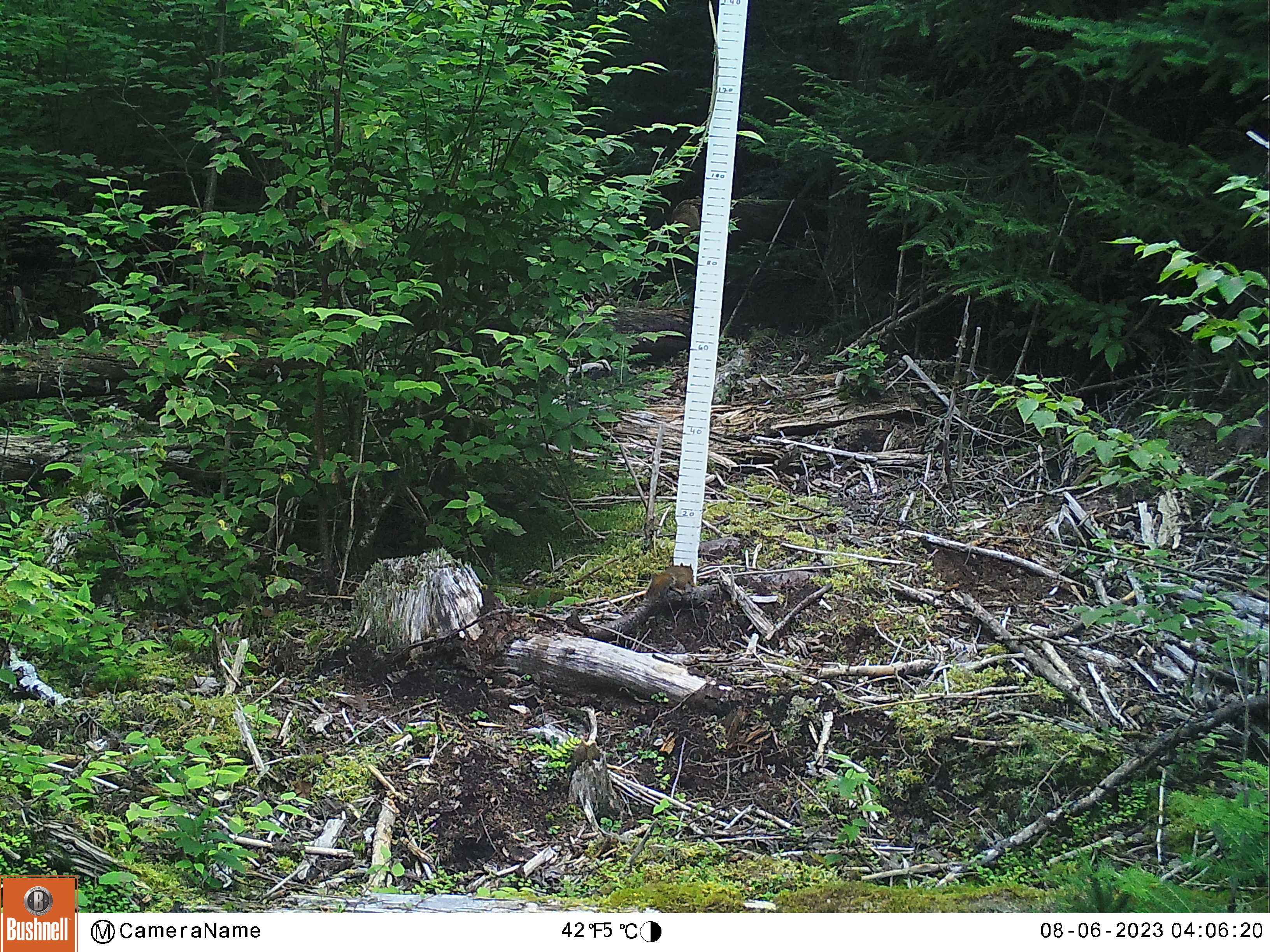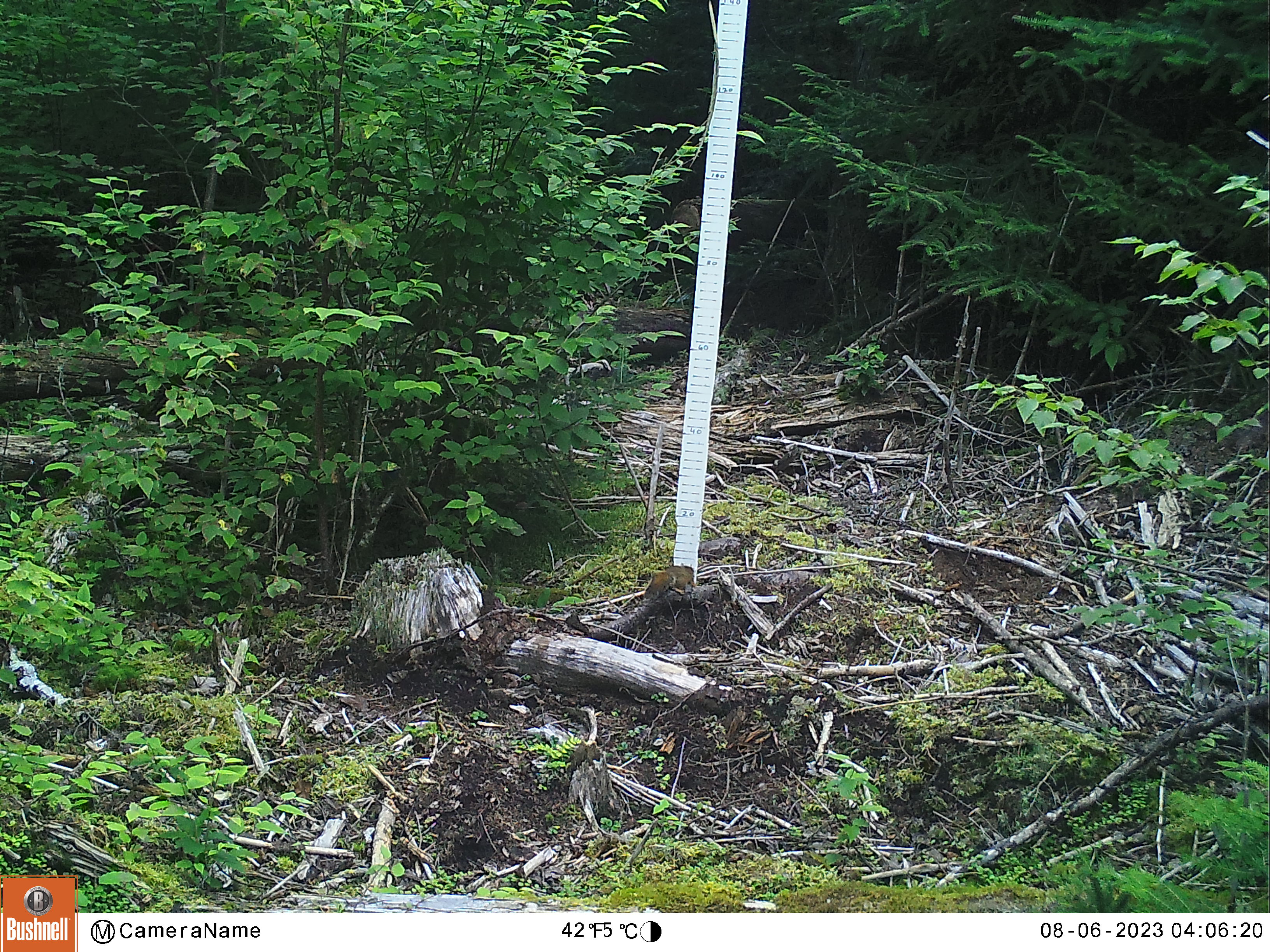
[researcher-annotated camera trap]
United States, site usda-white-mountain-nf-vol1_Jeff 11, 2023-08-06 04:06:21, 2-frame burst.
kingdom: Animalia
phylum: Chordata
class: Mammalia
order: Rodentia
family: Sciuridae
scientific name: Sciuridae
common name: squirrel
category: squirrel sp.